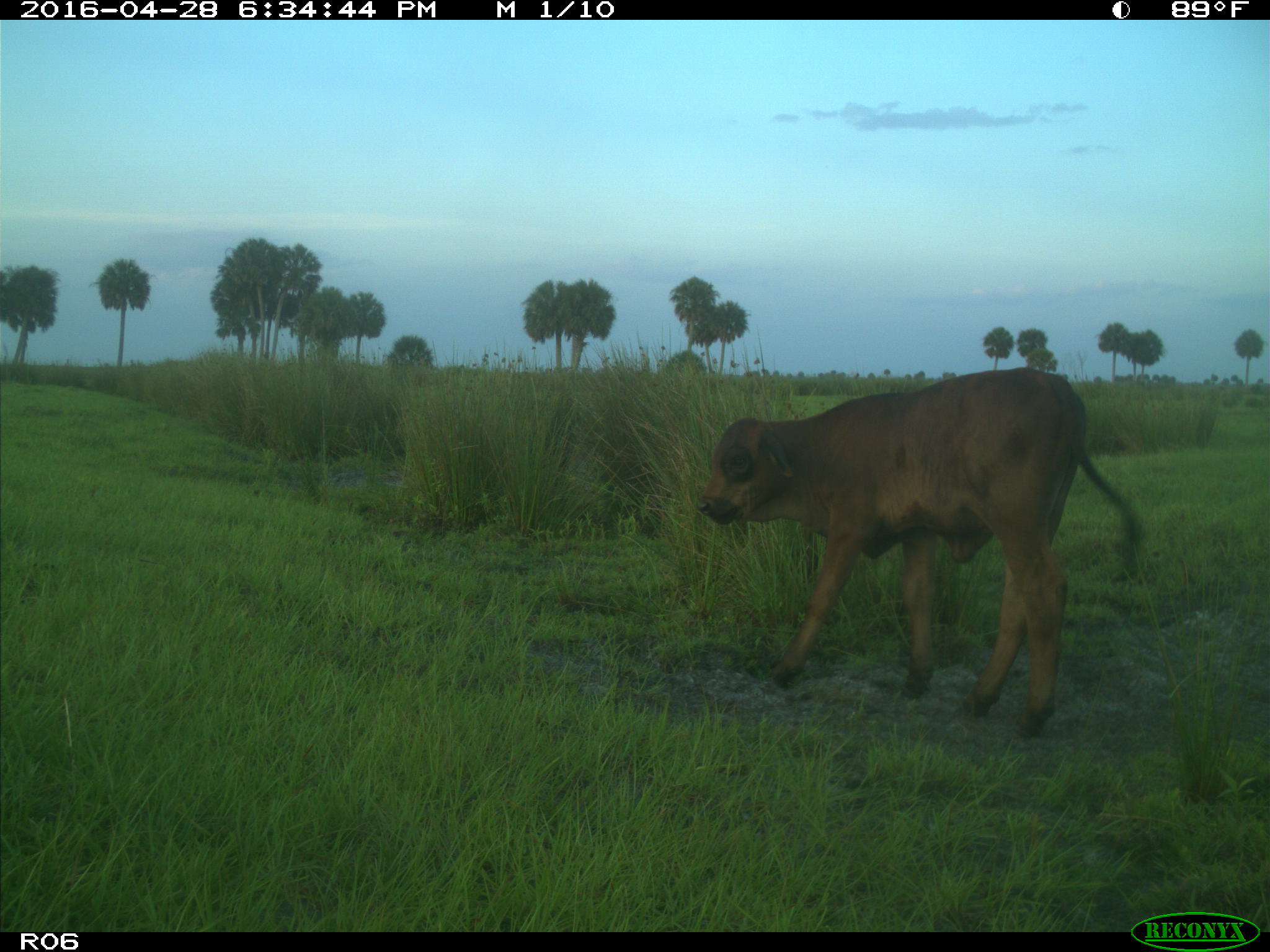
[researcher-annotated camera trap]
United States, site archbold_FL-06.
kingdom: Animalia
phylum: Chordata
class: Mammalia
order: Artiodactyla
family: Bovidae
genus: Bos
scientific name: Bos taurus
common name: domestic cow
Bos taurus (domestic cow).